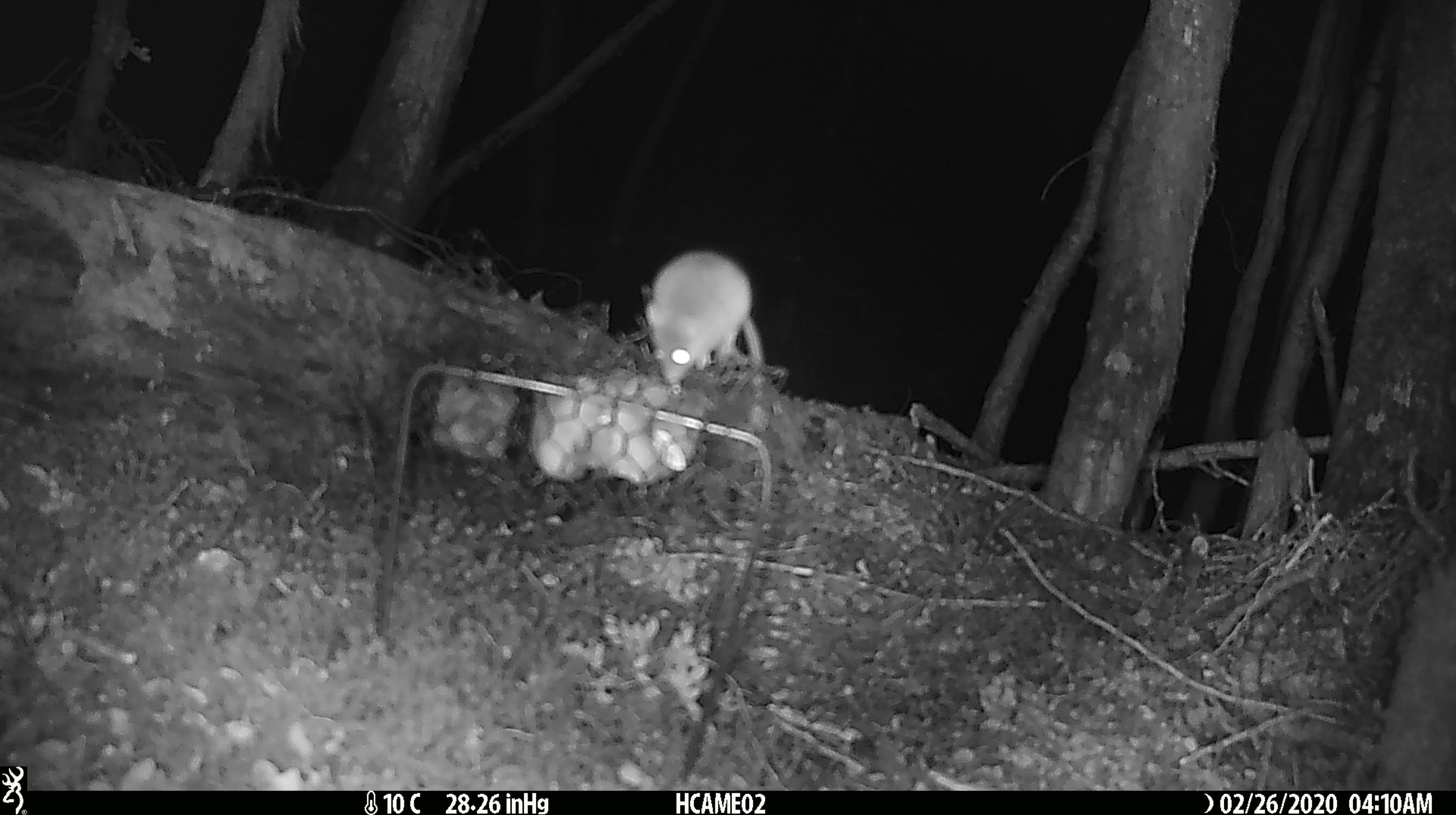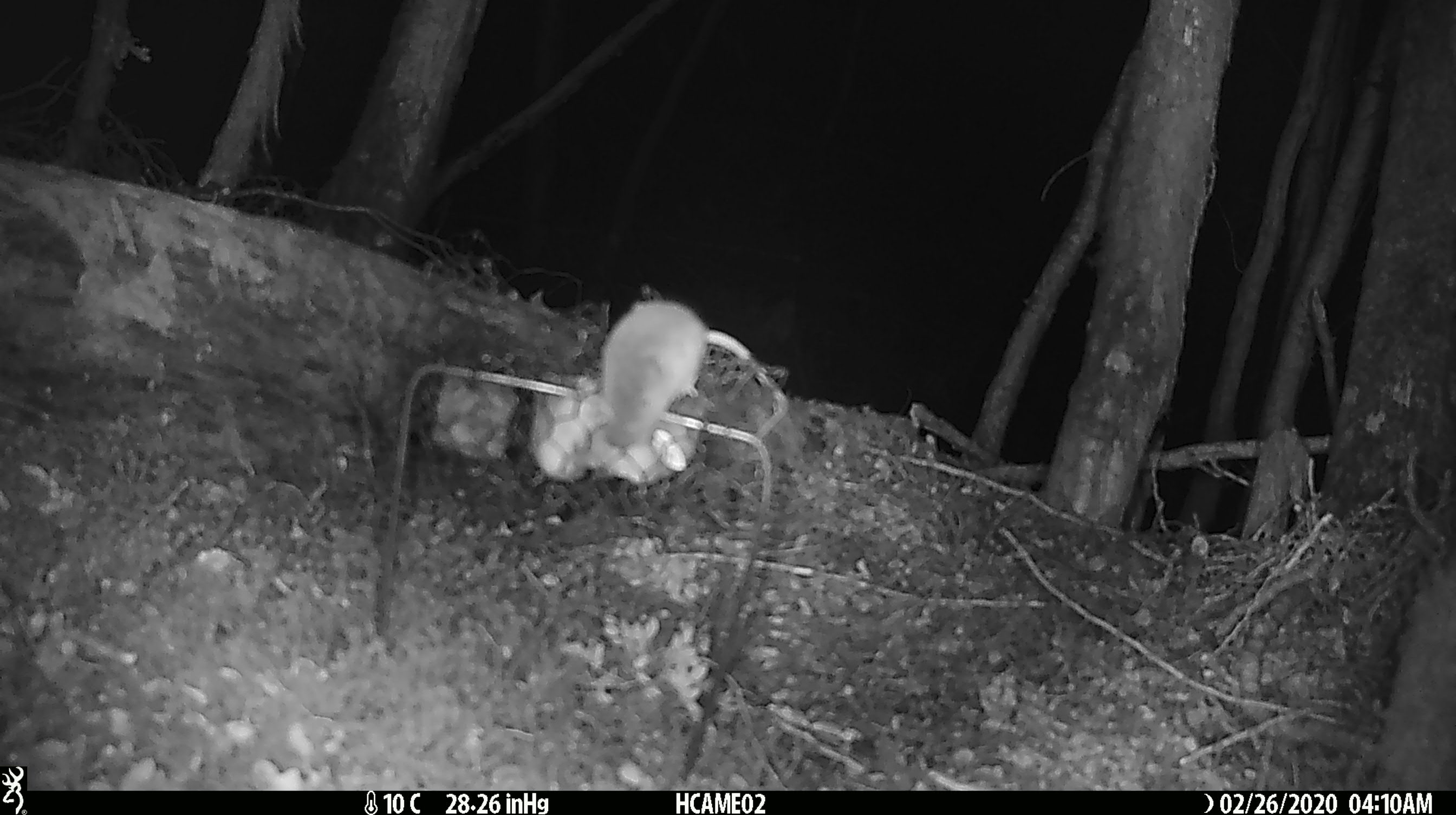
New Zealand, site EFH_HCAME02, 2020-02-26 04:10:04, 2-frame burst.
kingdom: Animalia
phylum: Chordata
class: Mammalia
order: Rodentia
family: Muridae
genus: Mus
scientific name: Mus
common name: mouse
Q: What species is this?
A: Mouse (Mus).